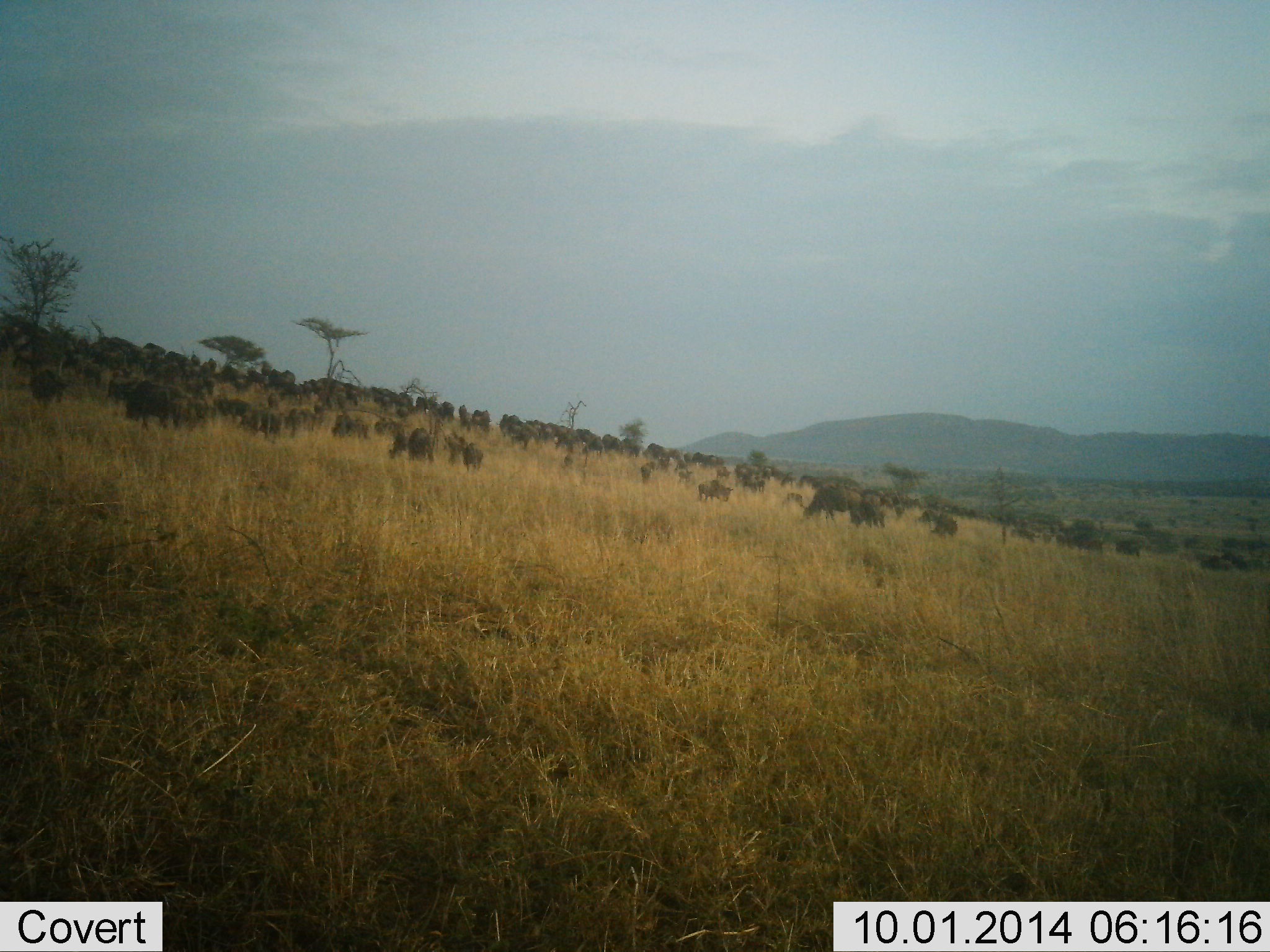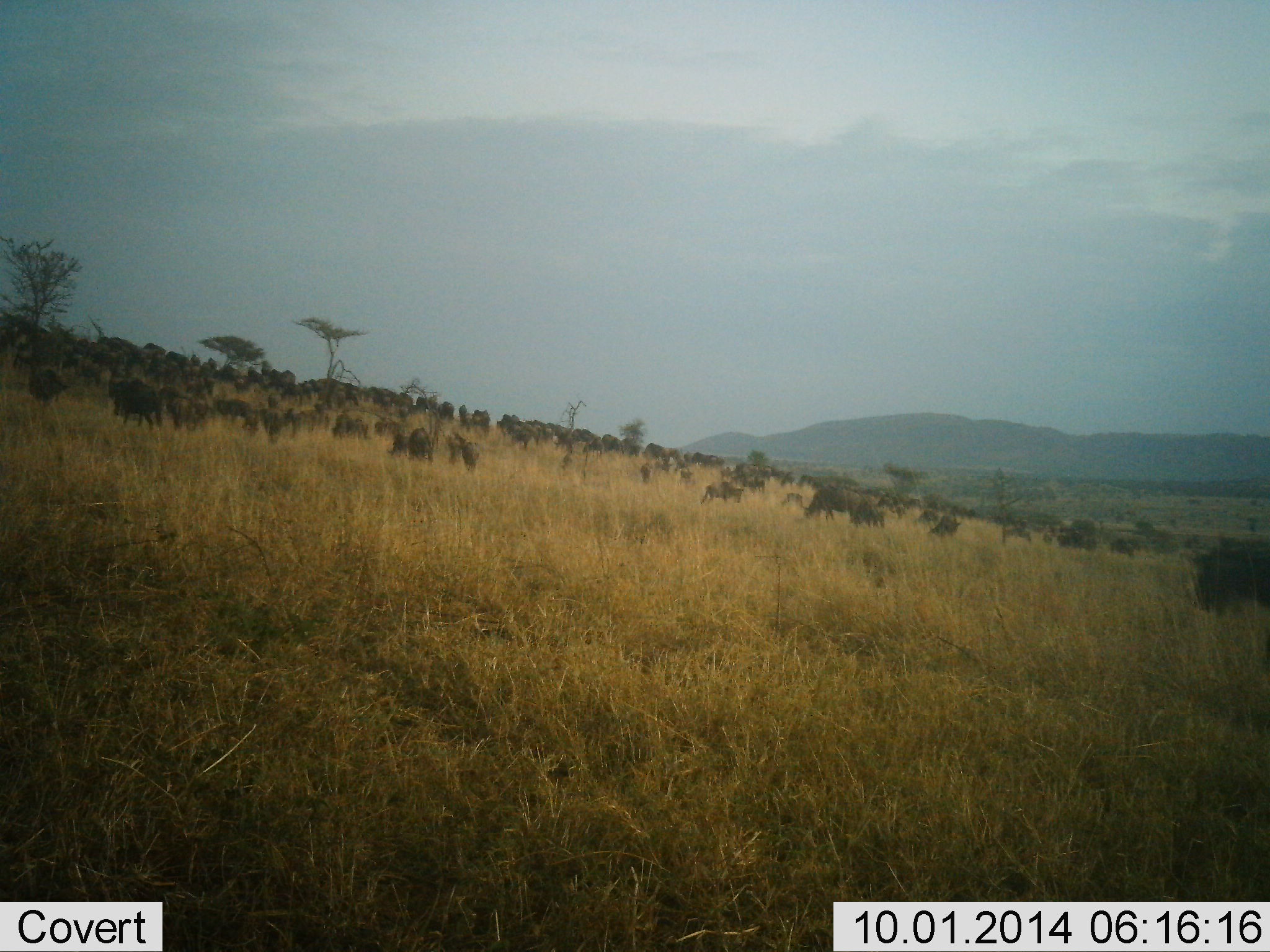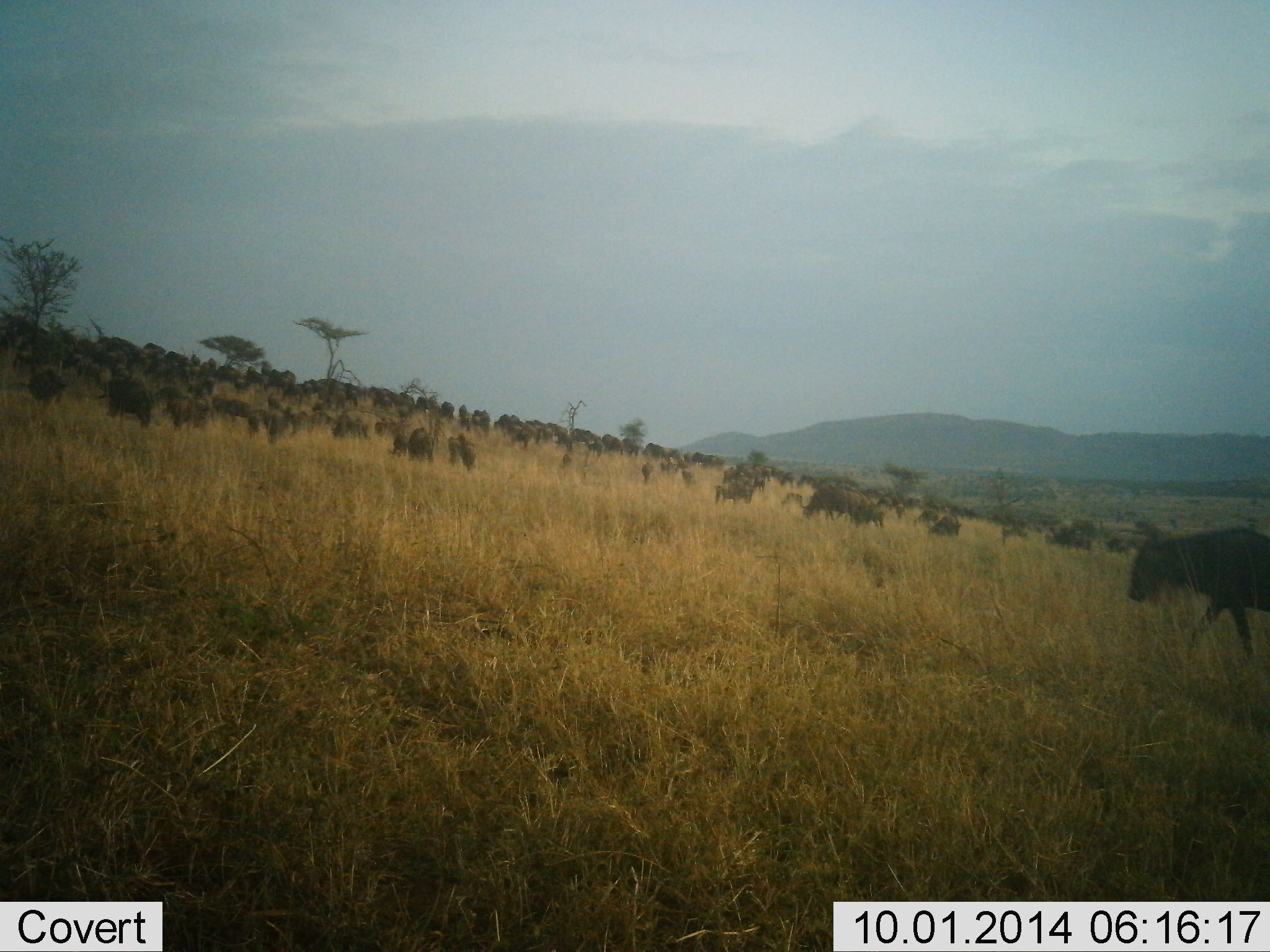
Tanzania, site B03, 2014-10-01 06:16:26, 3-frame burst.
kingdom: Animalia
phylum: Chordata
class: Mammalia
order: Artiodactyla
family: Bovidae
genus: Connochaetes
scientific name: Connochaetes taurinus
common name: blue wildebeest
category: wildebeest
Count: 51+.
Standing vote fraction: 50%.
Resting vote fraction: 0%.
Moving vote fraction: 60%.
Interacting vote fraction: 0%.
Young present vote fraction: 0%.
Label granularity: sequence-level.